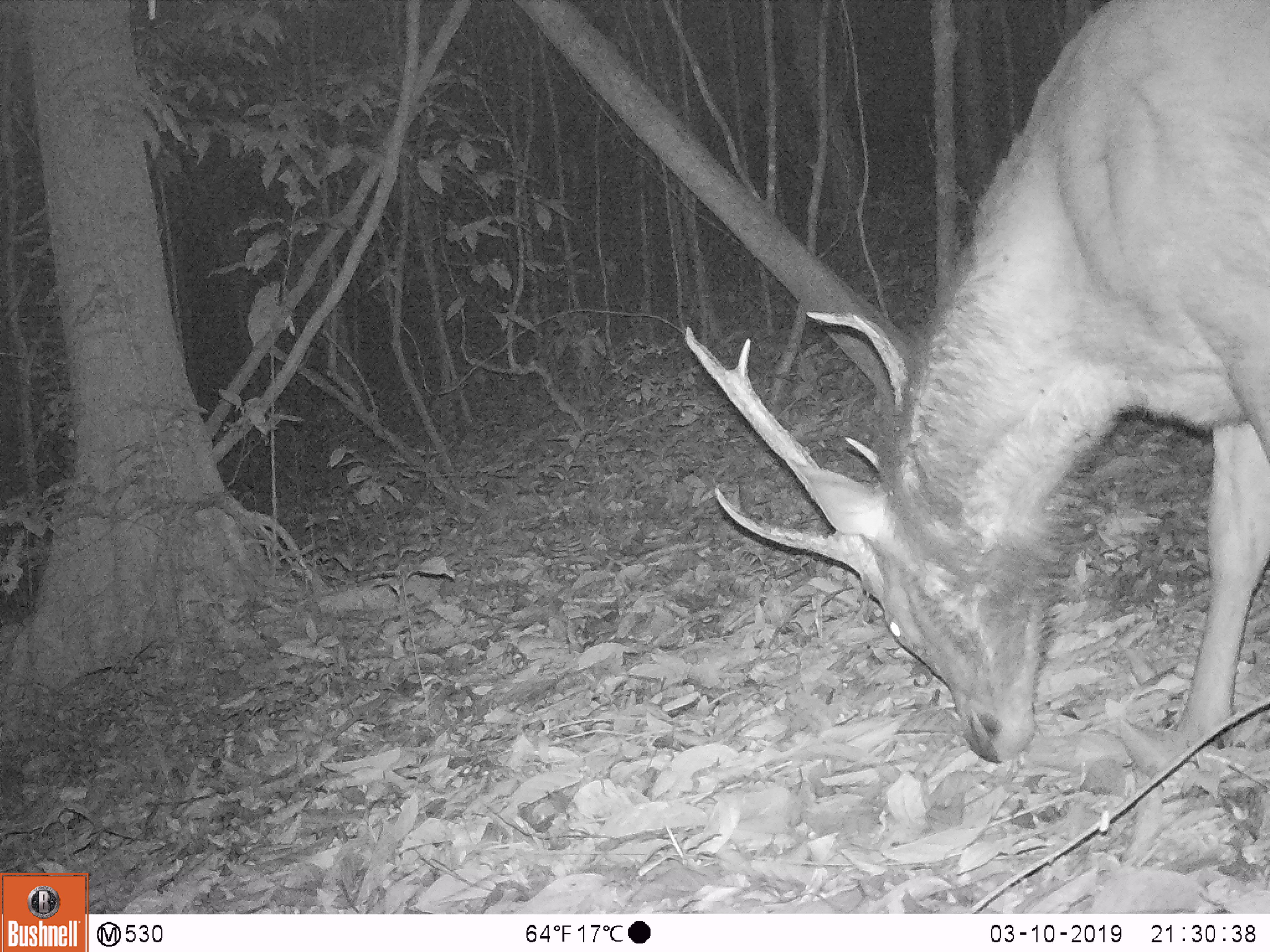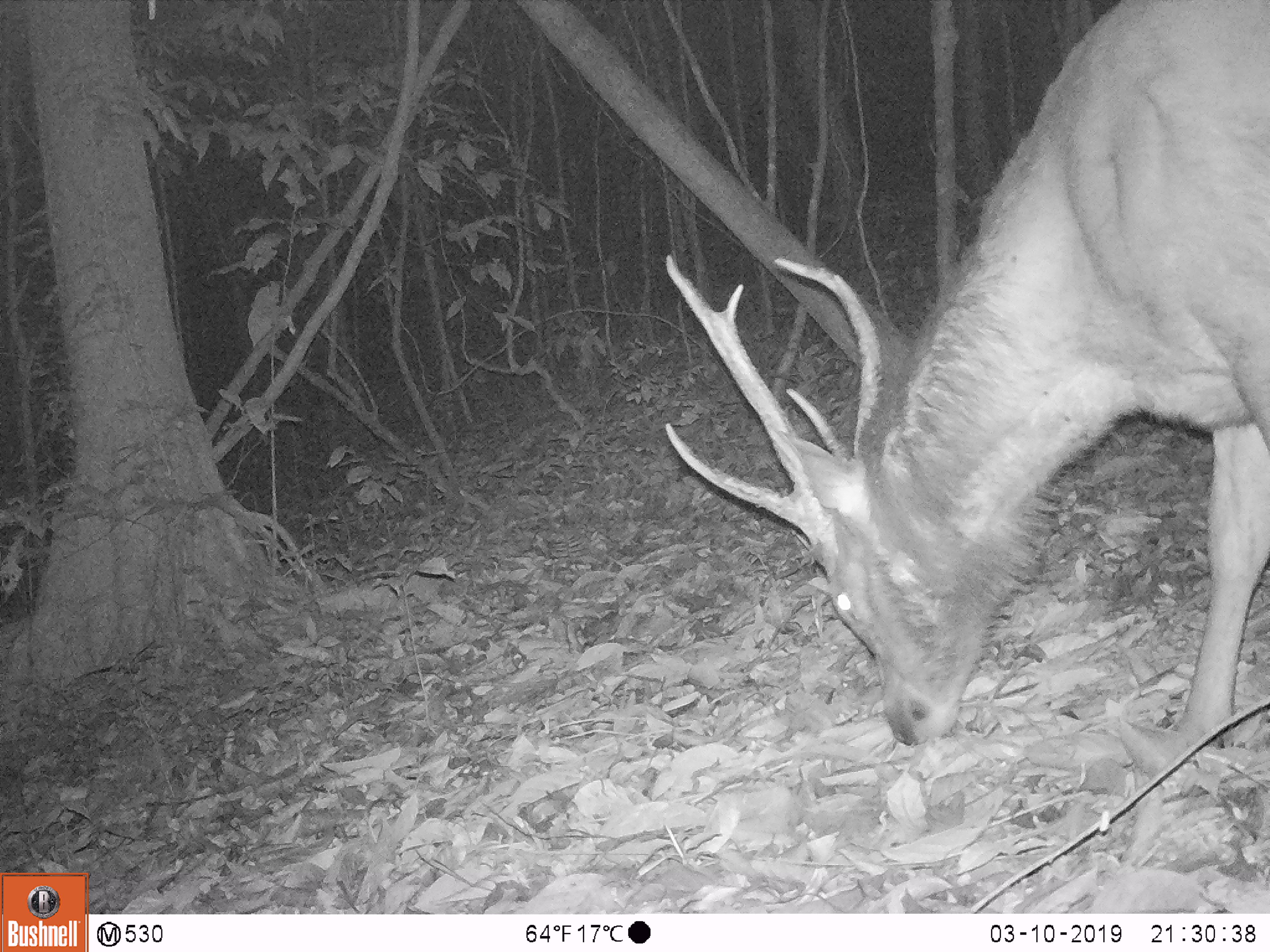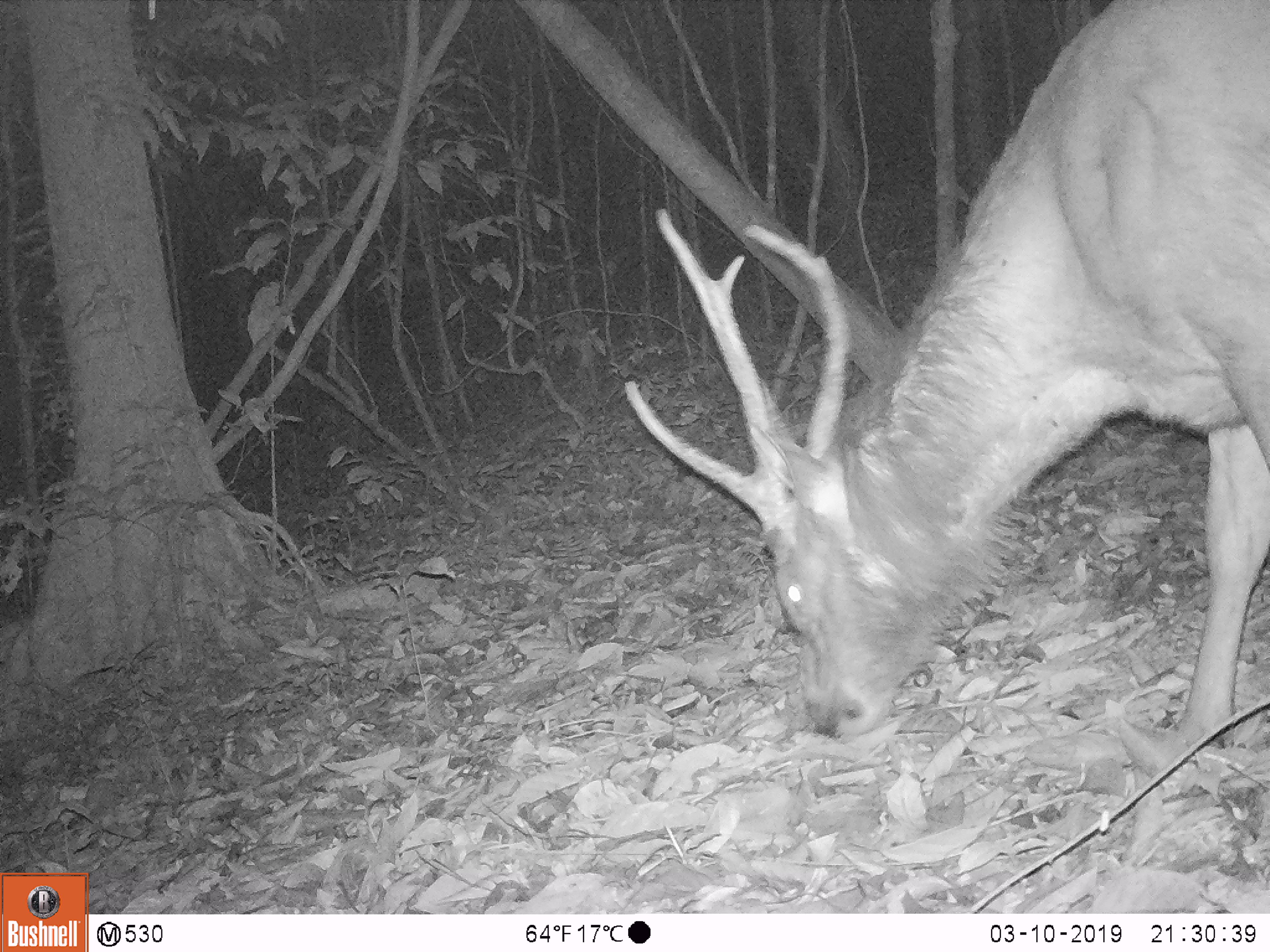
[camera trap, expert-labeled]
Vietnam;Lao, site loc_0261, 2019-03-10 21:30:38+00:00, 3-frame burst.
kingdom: Animalia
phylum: Chordata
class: Mammalia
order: Artiodactyla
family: Cervidae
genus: Rusa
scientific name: Rusa unicolor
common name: sambar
Sambar (Rusa unicolor). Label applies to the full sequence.